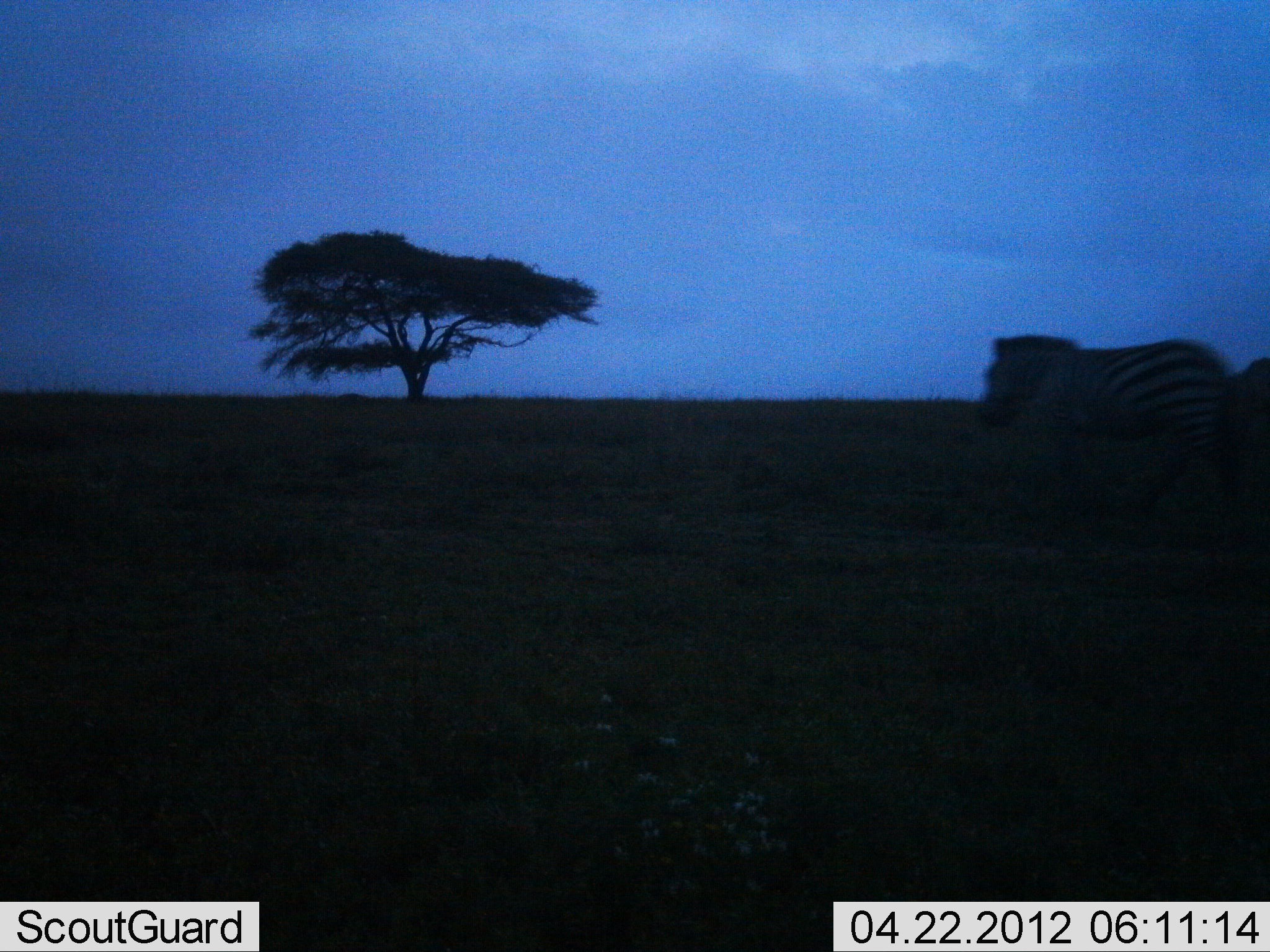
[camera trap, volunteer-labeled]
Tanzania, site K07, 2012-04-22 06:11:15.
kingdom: Animalia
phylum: Chordata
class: Mammalia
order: Perissodactyla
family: Equidae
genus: Equus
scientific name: Equus quagga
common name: plains zebra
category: zebra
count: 1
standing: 15%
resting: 0%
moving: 85%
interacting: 0%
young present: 0%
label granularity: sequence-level